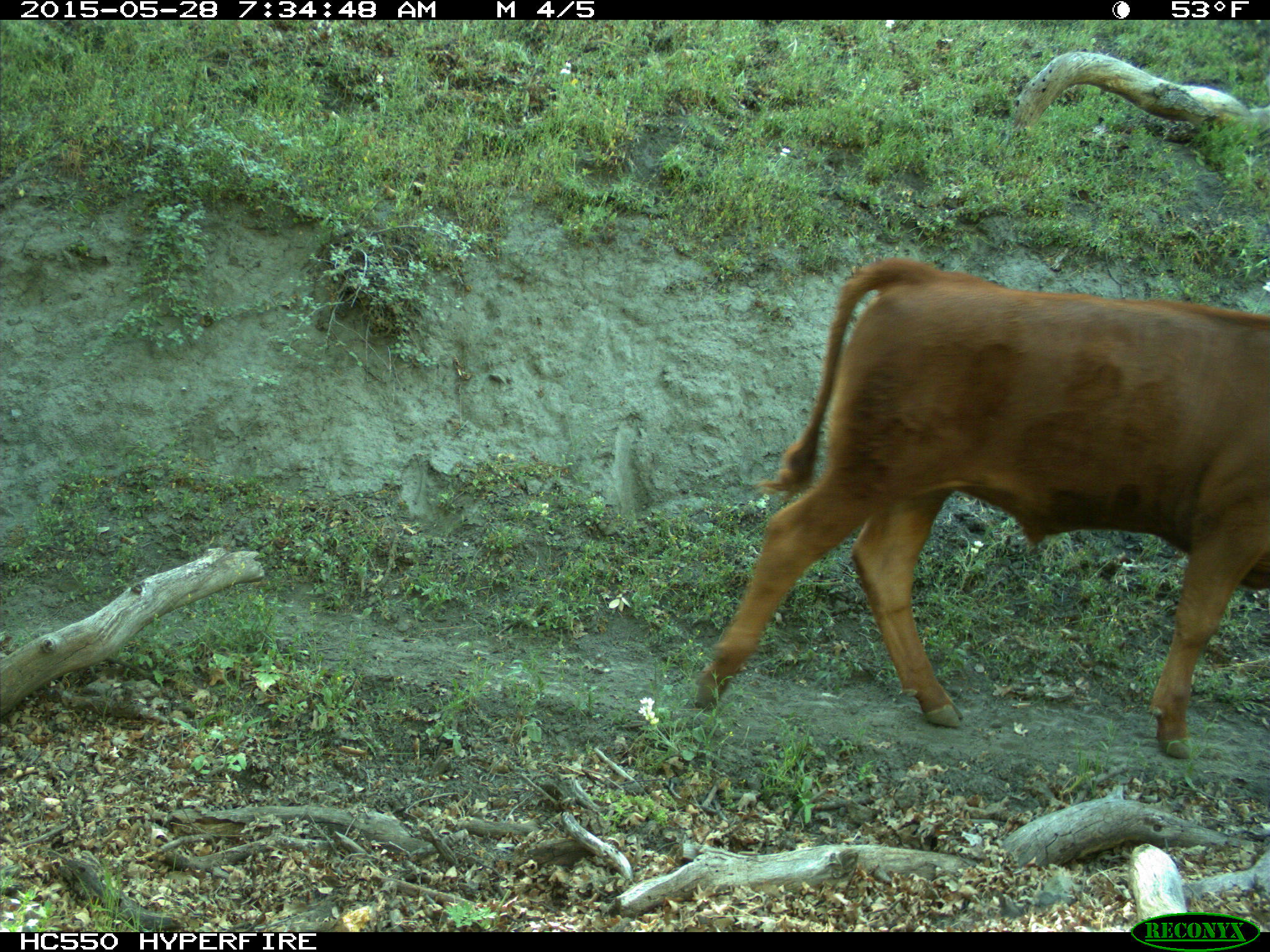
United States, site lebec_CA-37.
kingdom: Animalia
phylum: Chordata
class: Mammalia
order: Artiodactyla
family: Bovidae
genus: Bos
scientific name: Bos taurus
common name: domestic cow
Bos taurus (domestic cow).